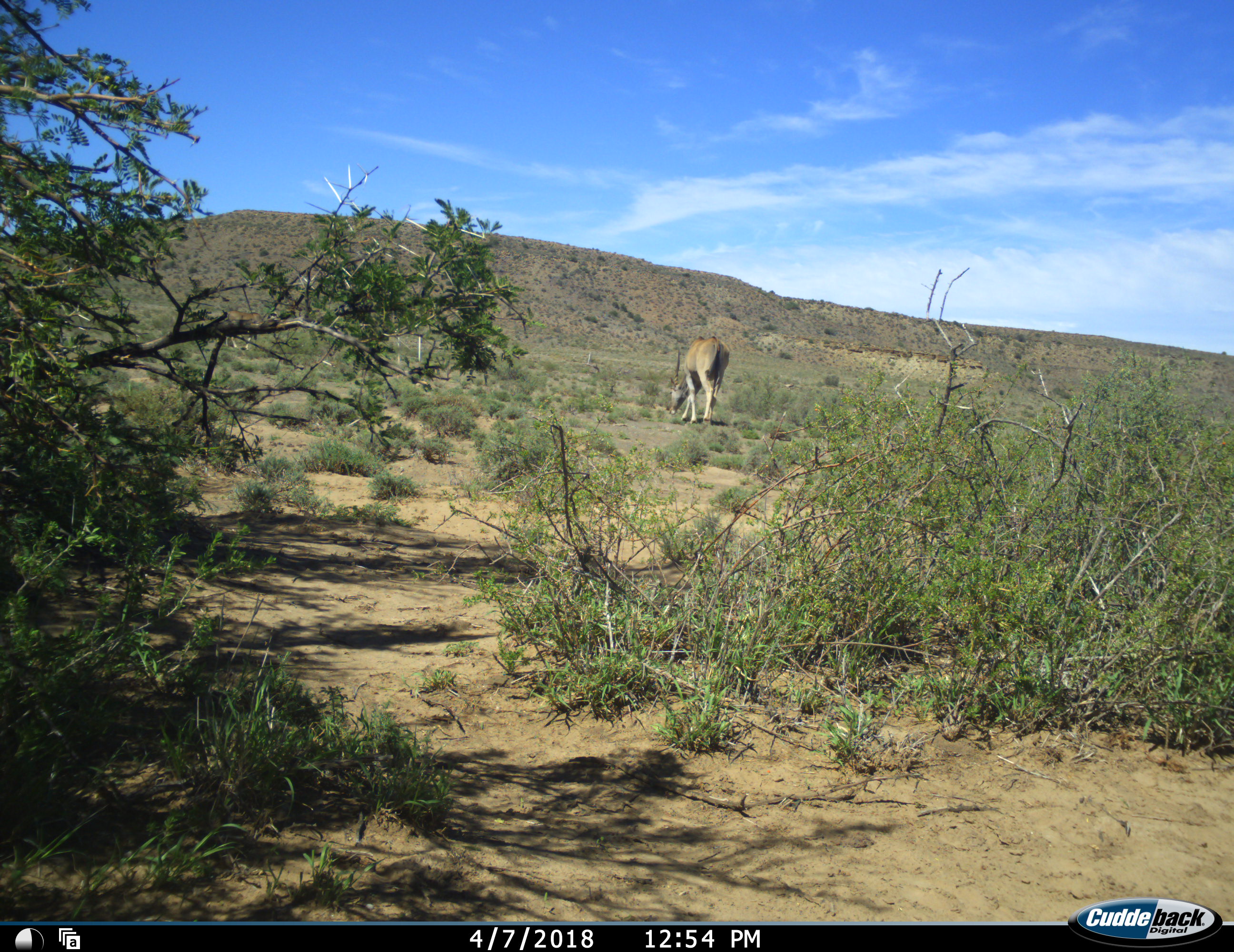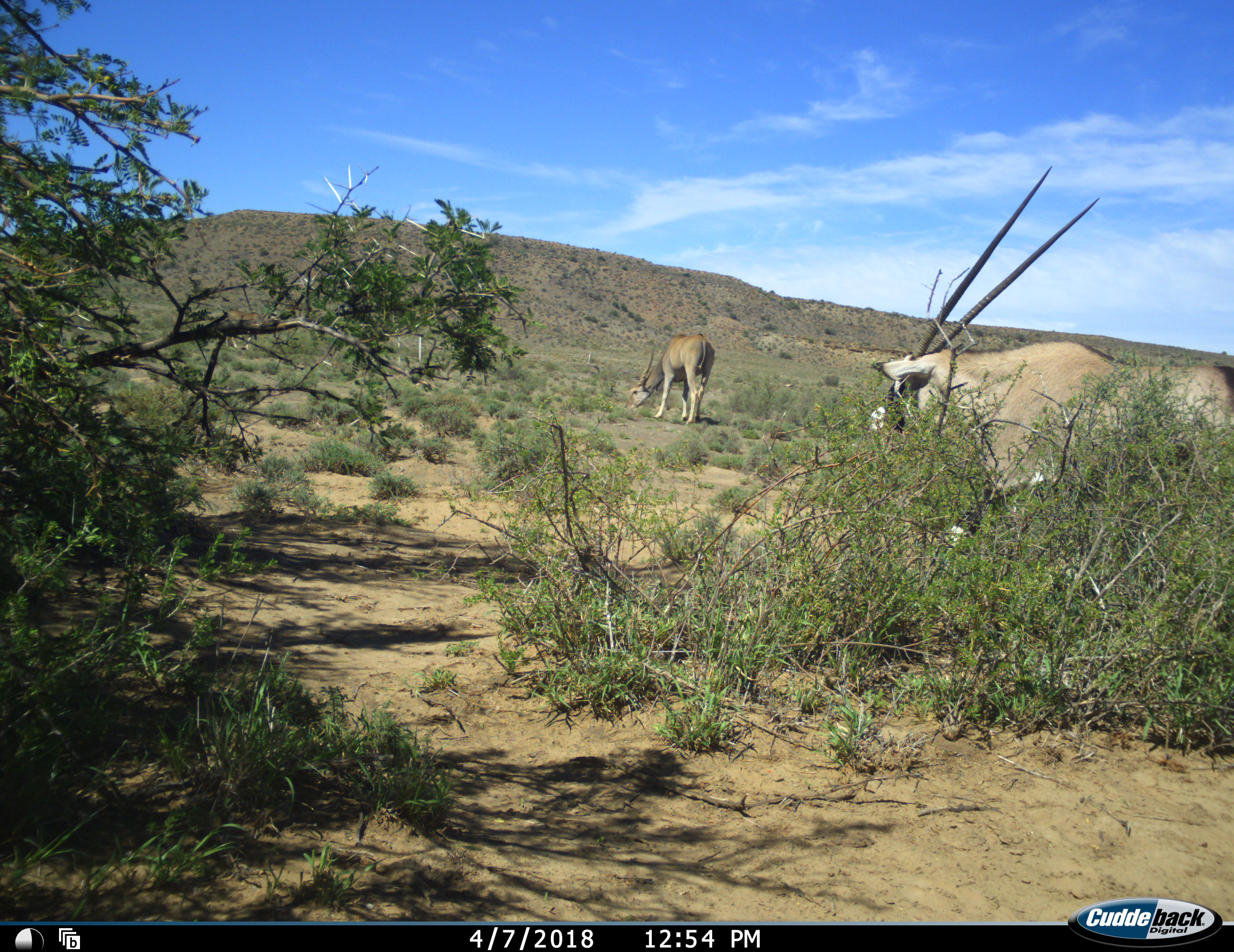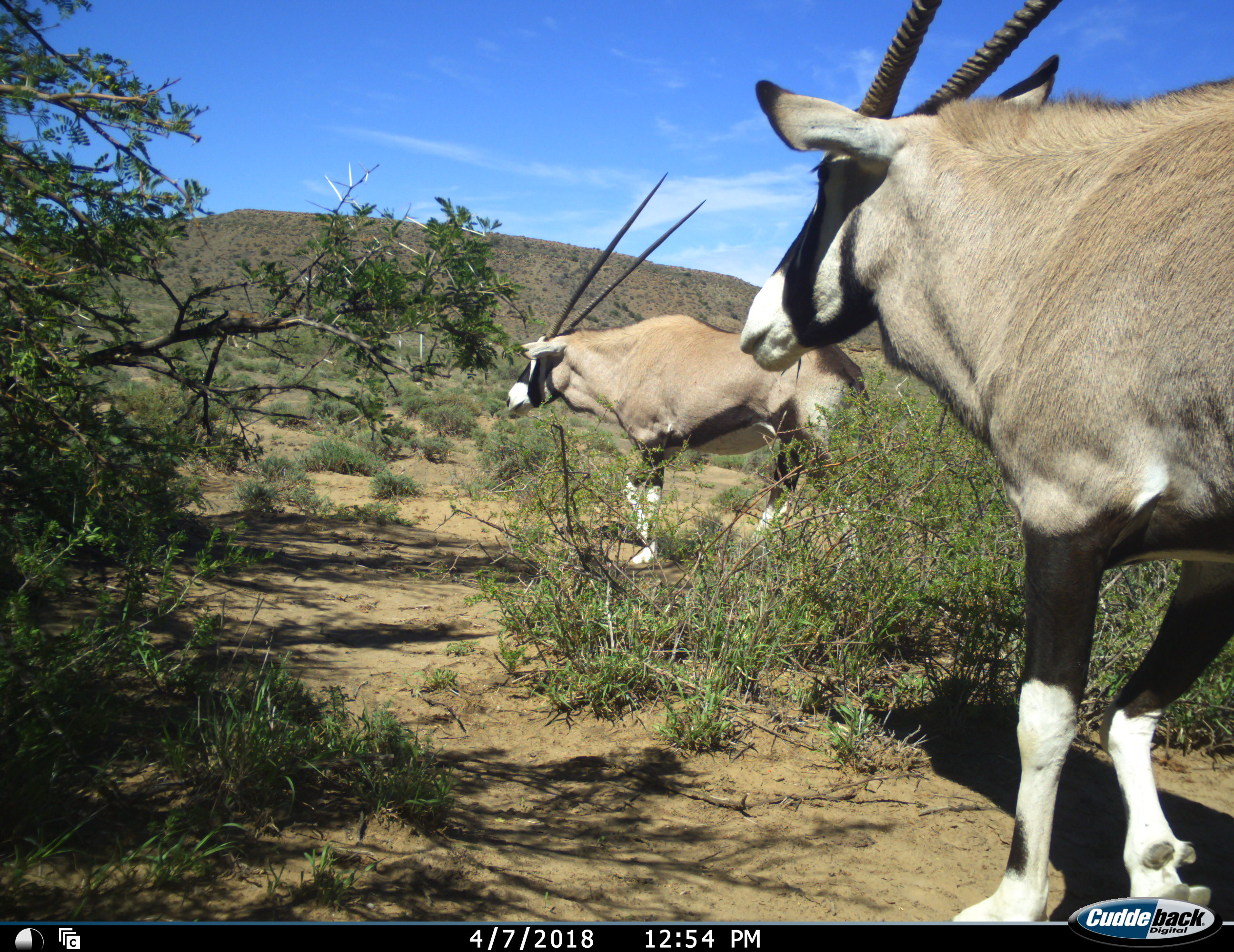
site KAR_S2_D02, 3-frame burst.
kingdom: Animalia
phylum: Chordata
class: Mammalia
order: Artiodactyla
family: Bovidae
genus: Tragelaphus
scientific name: Tragelaphus oryx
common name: eland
Eland (Tragelaphus oryx), count 1. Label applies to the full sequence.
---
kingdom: Animalia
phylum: Chordata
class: Mammalia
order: Artiodactyla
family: Bovidae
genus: Oryx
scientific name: Oryx gazella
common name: gemsbok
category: oryx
Oryx (gemsbok) (Oryx gazella), count 2. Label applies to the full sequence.